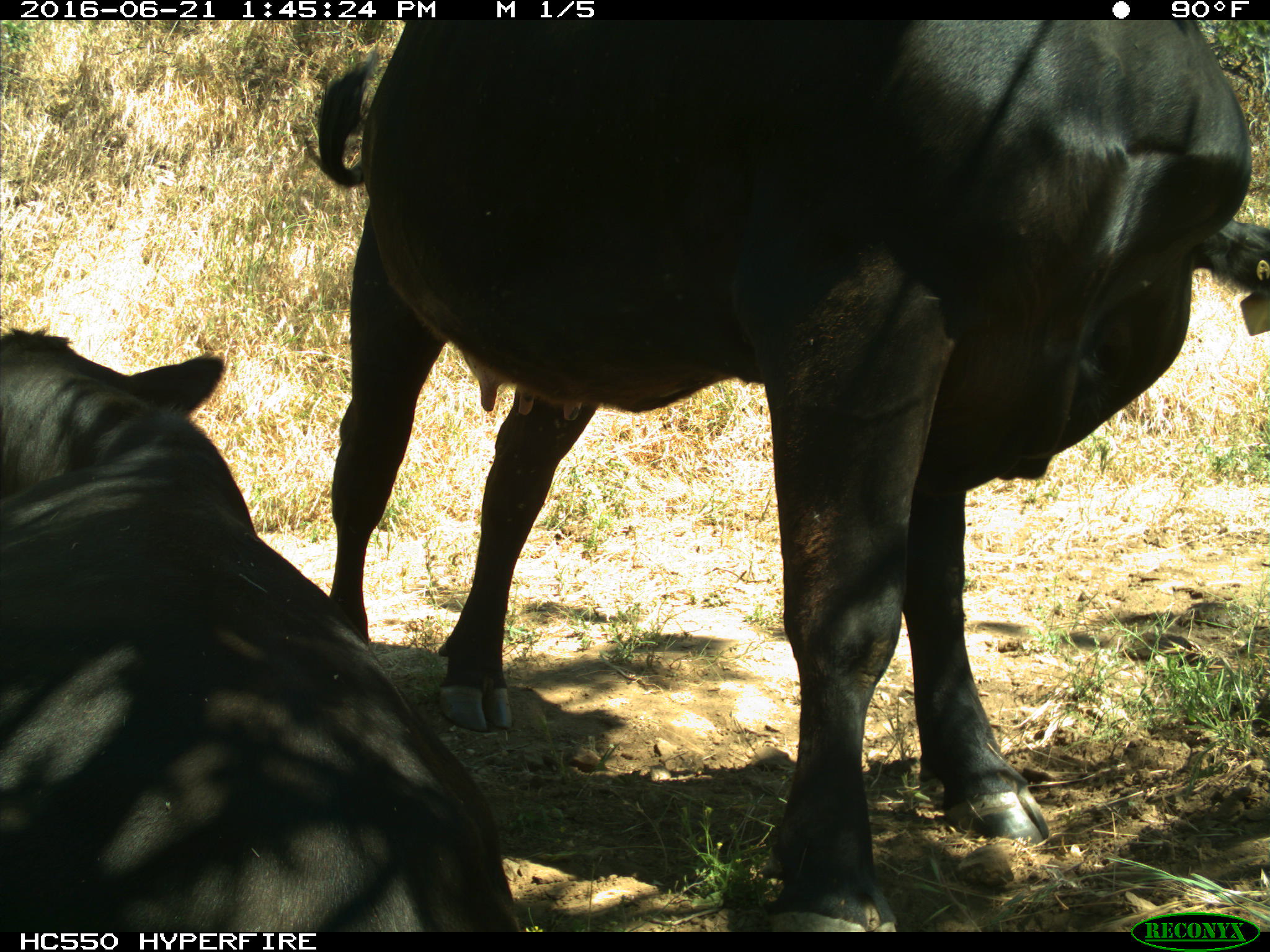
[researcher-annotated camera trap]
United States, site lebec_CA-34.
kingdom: Animalia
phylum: Chordata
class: Mammalia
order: Artiodactyla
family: Bovidae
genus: Bos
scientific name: Bos taurus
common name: domestic cow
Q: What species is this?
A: Bos taurus (domestic cow).